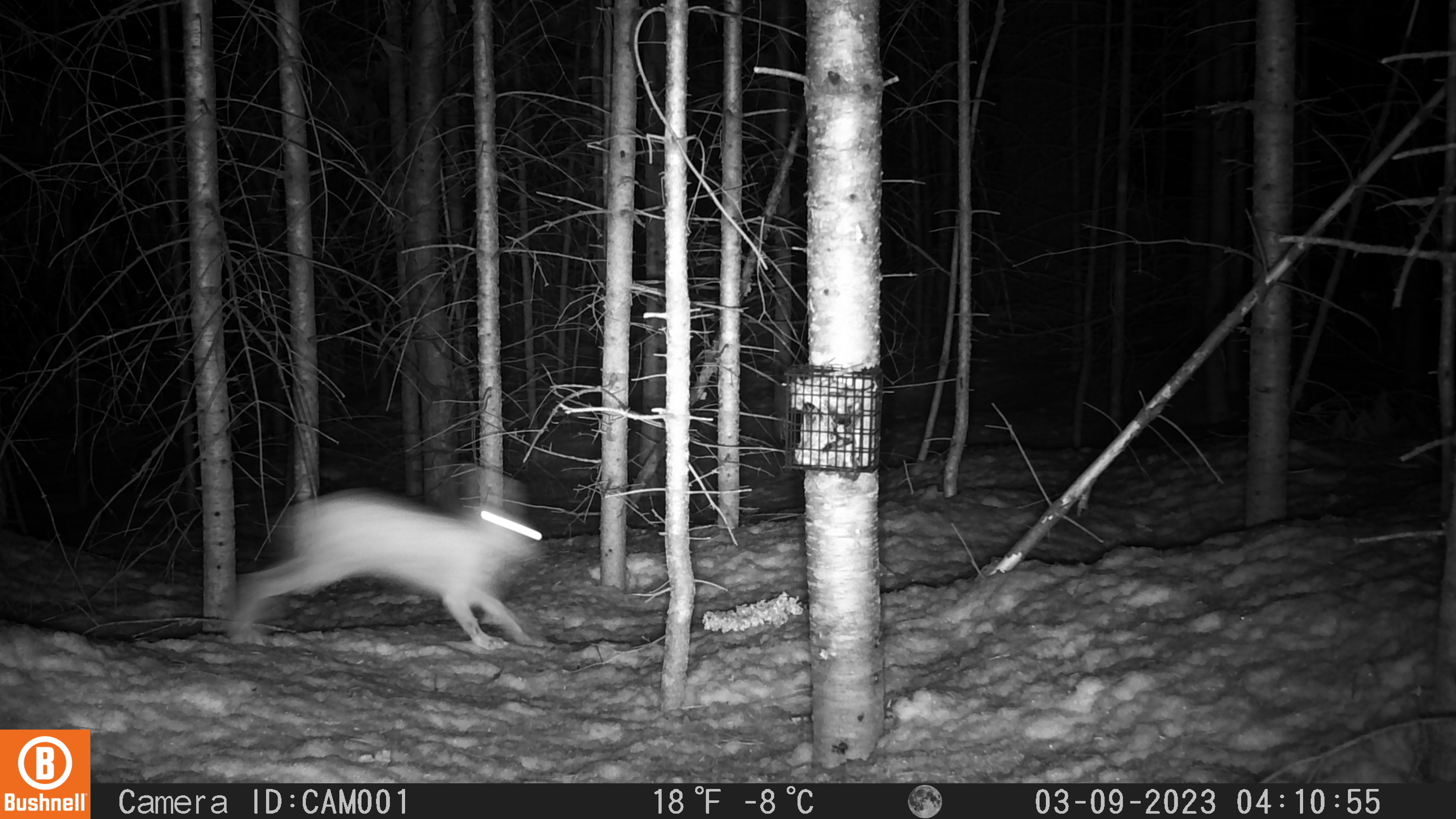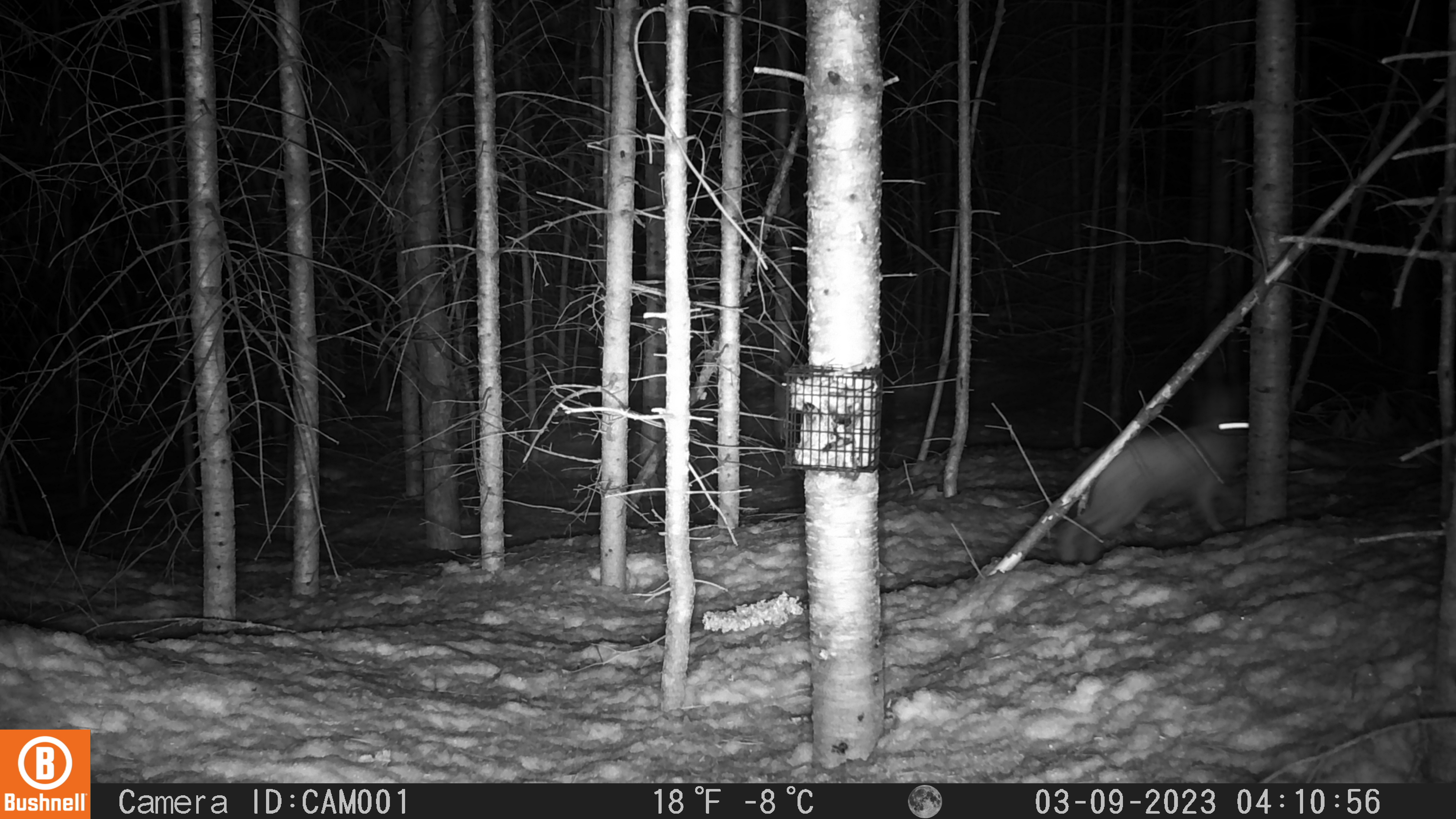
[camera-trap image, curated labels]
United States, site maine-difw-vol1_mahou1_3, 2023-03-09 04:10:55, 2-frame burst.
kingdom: Animalia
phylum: Chordata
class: Mammalia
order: Lagomorpha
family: Leporidae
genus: Lepus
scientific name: Lepus americanus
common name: snowshoe hare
Snowshoe hare (Lepus americanus).